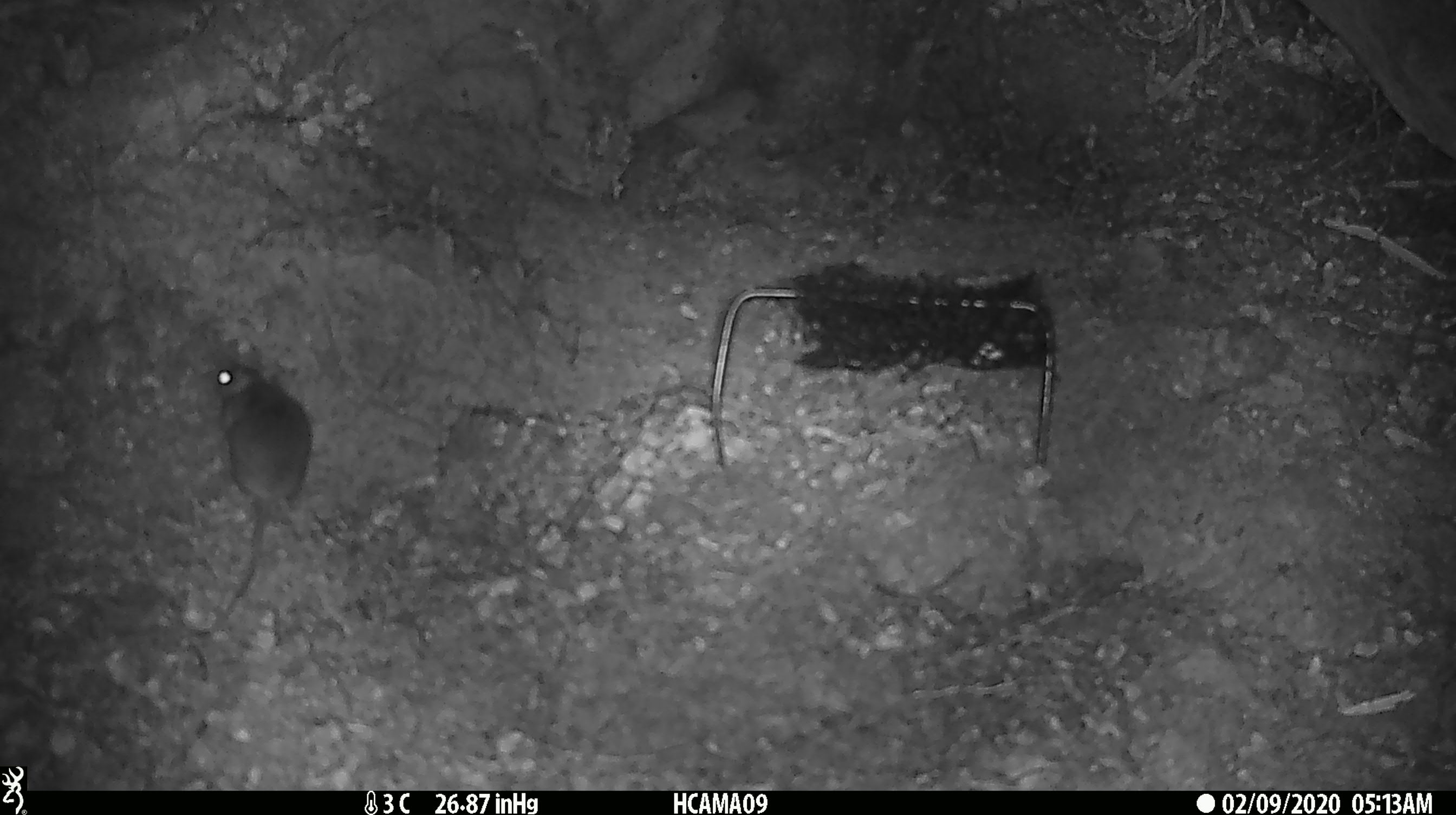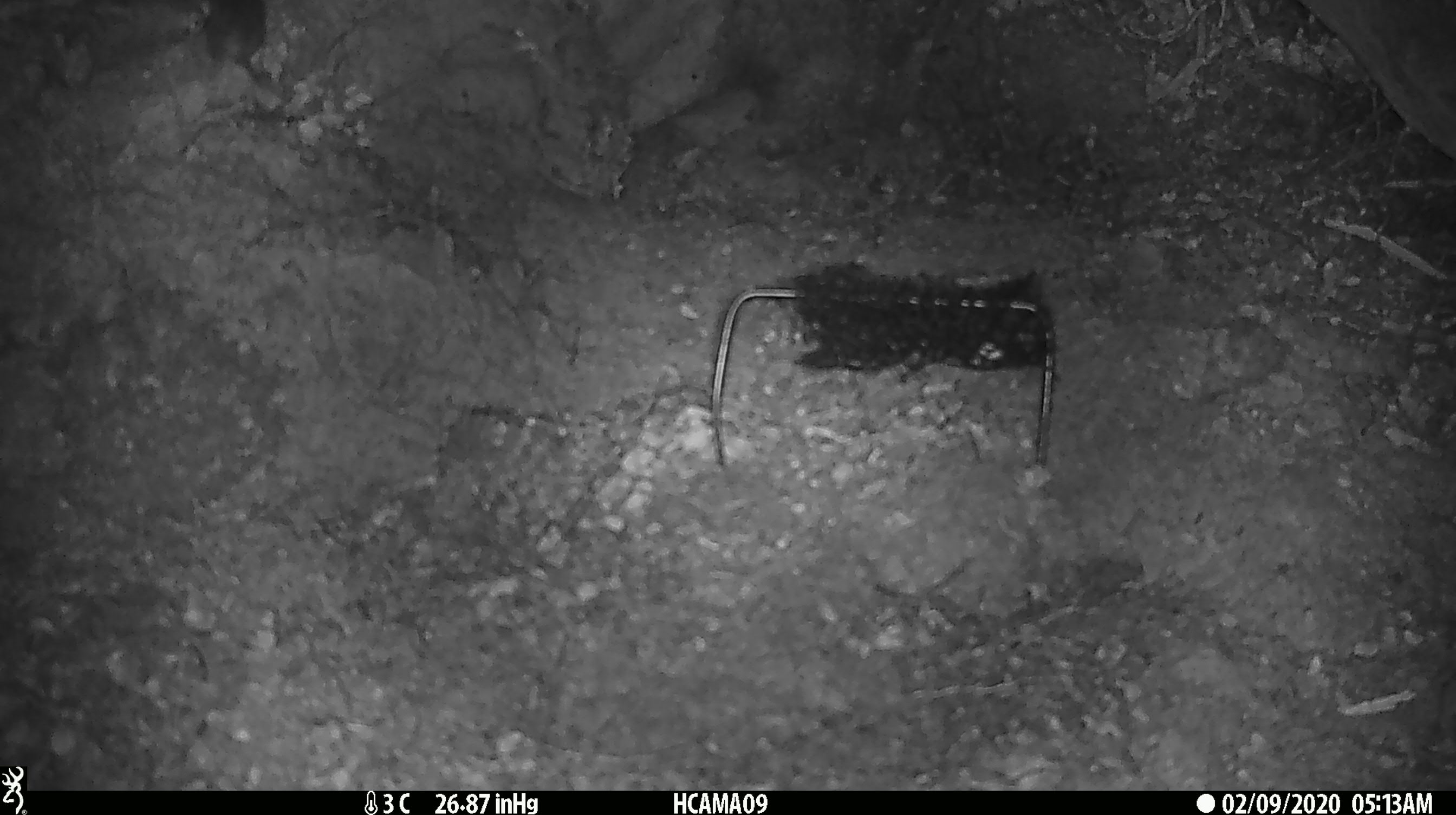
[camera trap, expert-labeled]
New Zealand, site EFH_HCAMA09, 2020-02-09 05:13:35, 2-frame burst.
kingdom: Animalia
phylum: Chordata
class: Mammalia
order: Rodentia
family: Muridae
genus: Mus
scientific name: Mus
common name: mouse